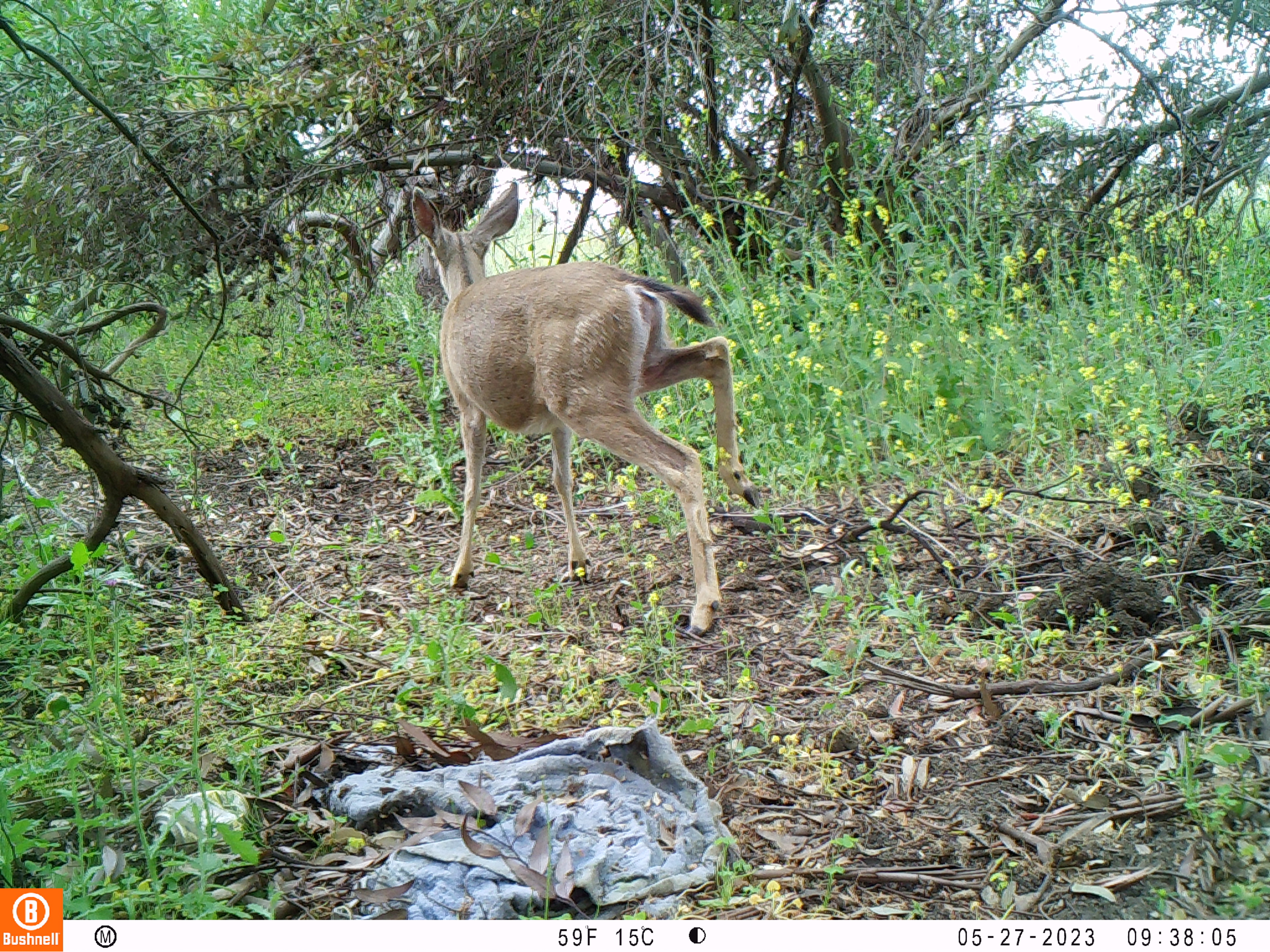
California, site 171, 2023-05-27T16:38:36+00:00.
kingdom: Animalia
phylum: Chordata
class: Mammalia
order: Artiodactyla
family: Cervidae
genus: Odocoileus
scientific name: Odocoileus hemionus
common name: mule deer